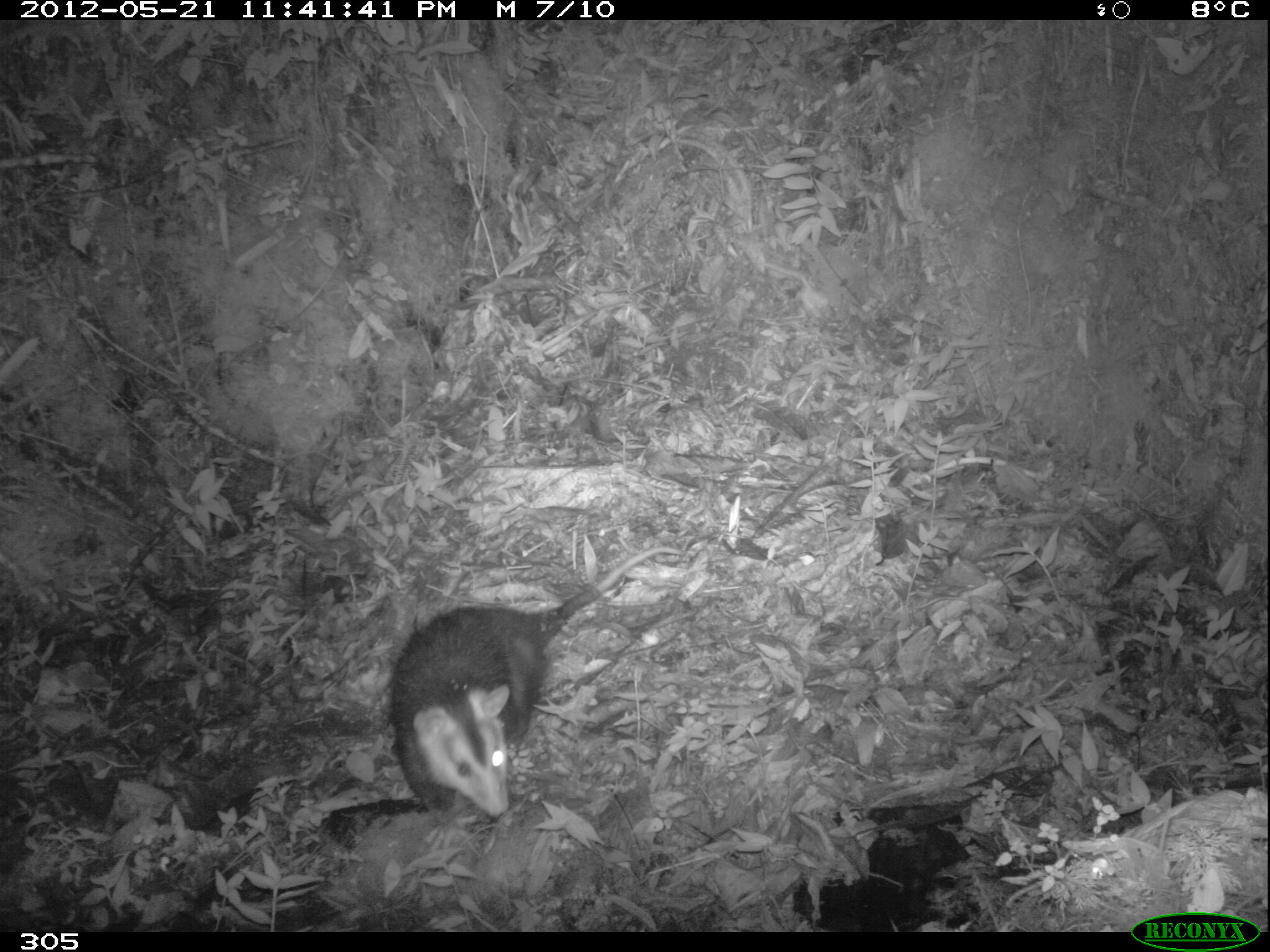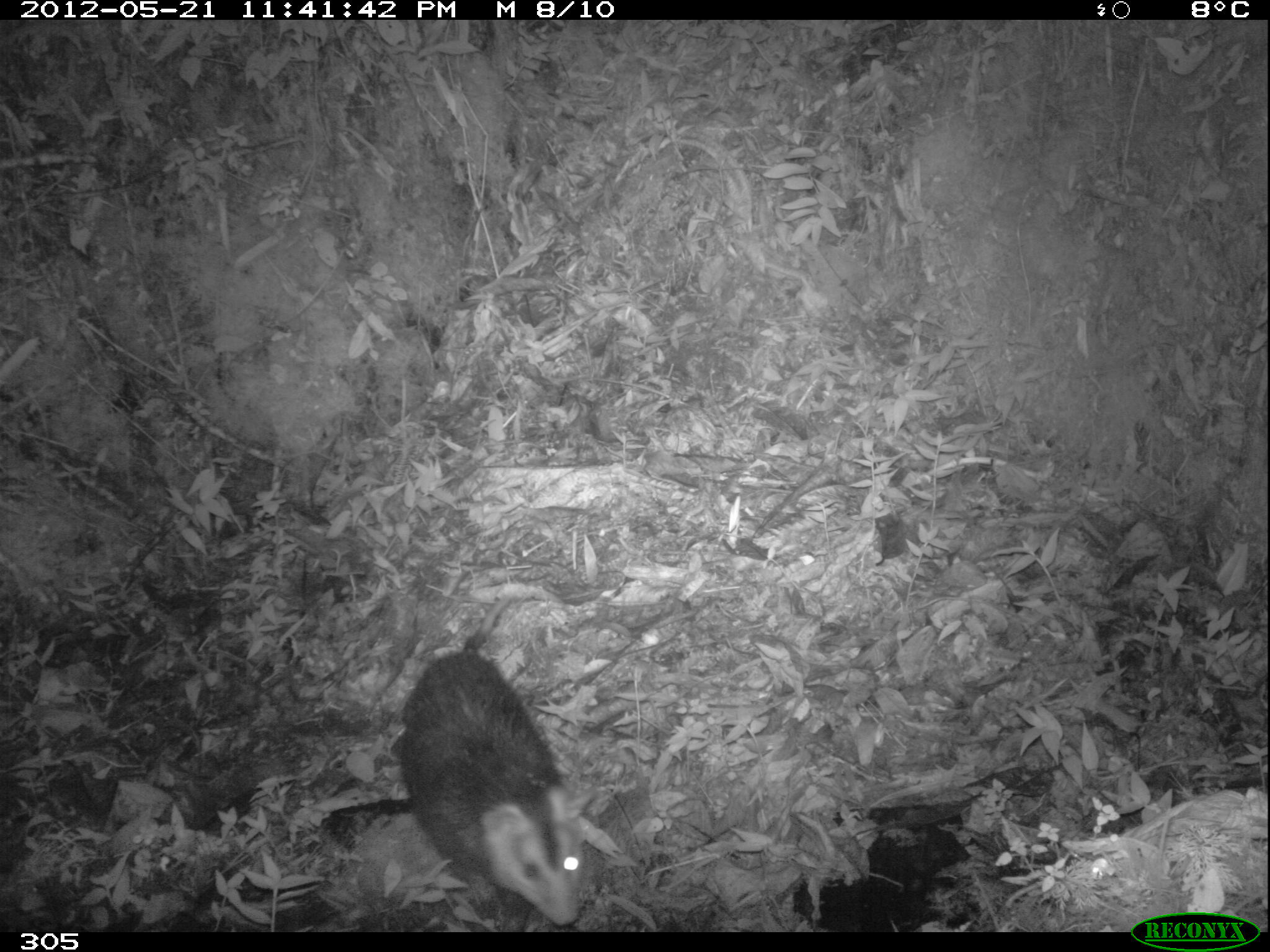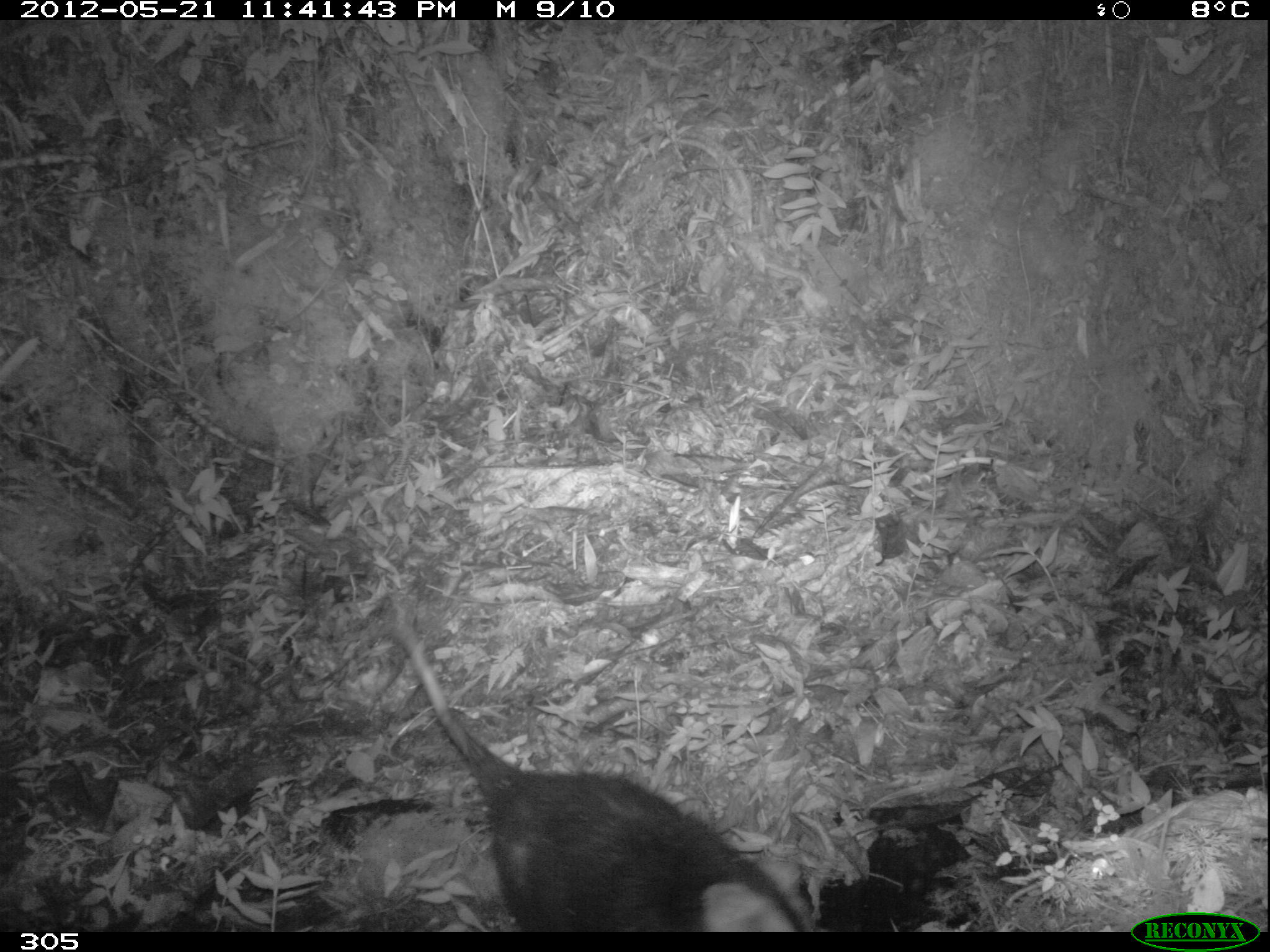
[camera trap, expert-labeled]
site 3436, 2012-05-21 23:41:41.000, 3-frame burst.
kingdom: Animalia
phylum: Chordata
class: Mammalia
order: Didelphimorphia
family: Didelphidae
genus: Didelphis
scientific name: Didelphis pernigra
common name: andean white-eared opossum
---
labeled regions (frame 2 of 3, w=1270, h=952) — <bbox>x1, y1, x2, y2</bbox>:
didelphis pernigra: <bbox>398, 586, 584, 928</bbox>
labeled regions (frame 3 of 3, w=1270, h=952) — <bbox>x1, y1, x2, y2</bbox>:
didelphis pernigra: <bbox>395, 621, 802, 930</bbox>